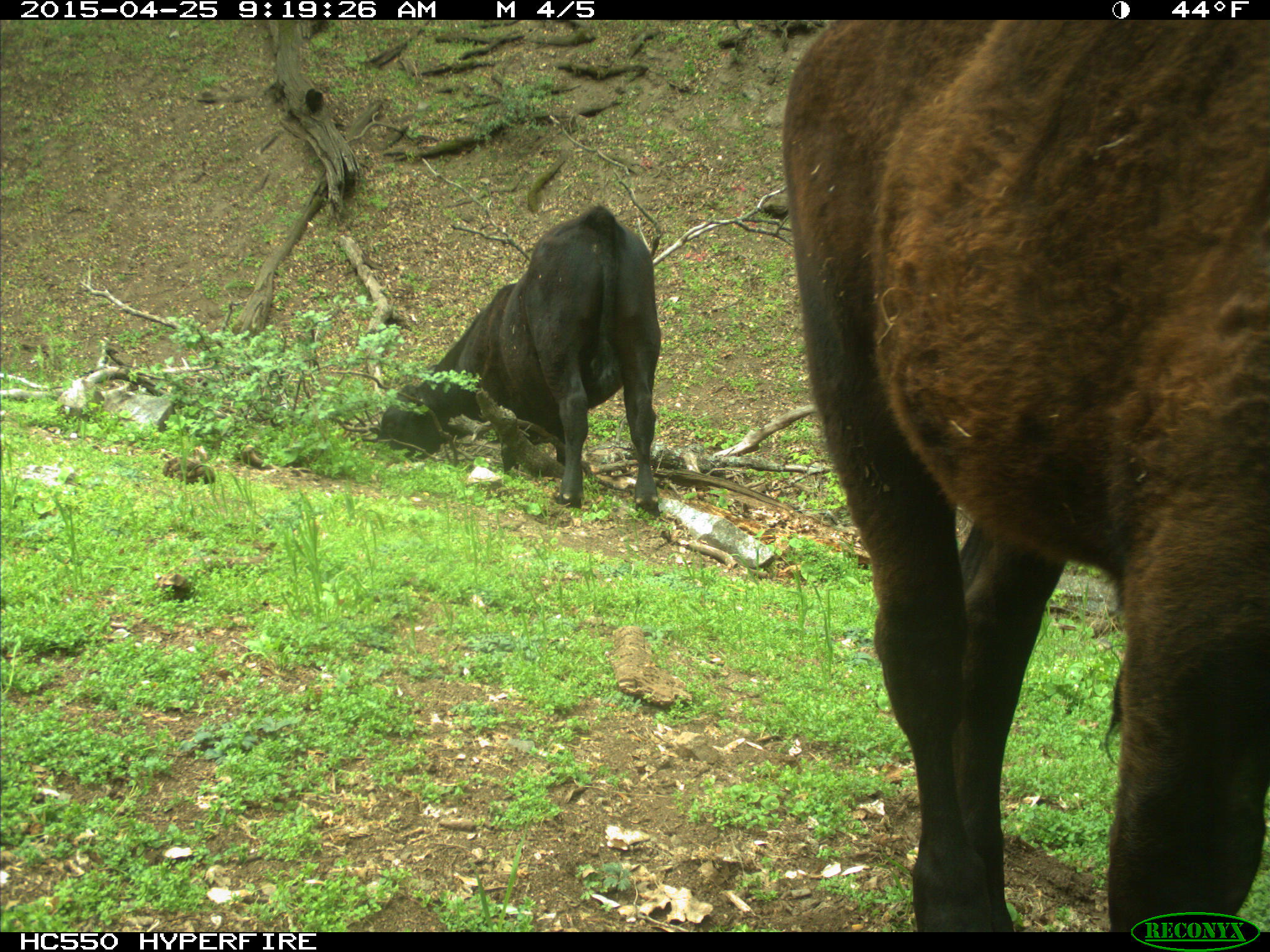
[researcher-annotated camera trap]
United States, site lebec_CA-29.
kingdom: Animalia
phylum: Chordata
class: Mammalia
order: Artiodactyla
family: Bovidae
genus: Bos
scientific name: Bos taurus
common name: domestic cow